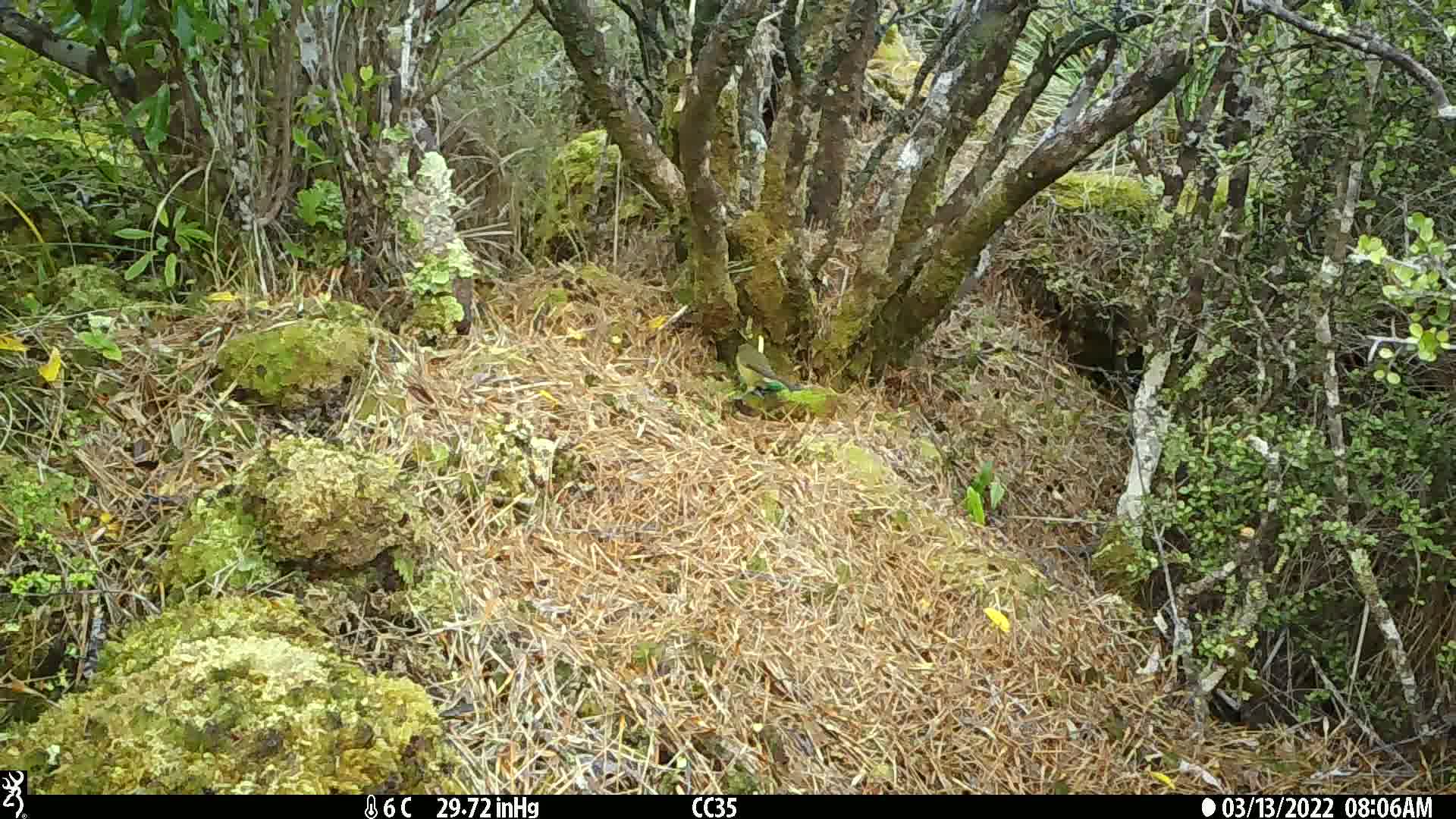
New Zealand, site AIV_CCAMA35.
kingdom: Animalia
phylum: Chordata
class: Aves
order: Passeriformes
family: Meliphagidae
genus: Anthornis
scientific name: Anthornis melanura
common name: new zealand bellbird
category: bellbird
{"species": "bellbird (new zealand bellbird) (Anthornis melanura)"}